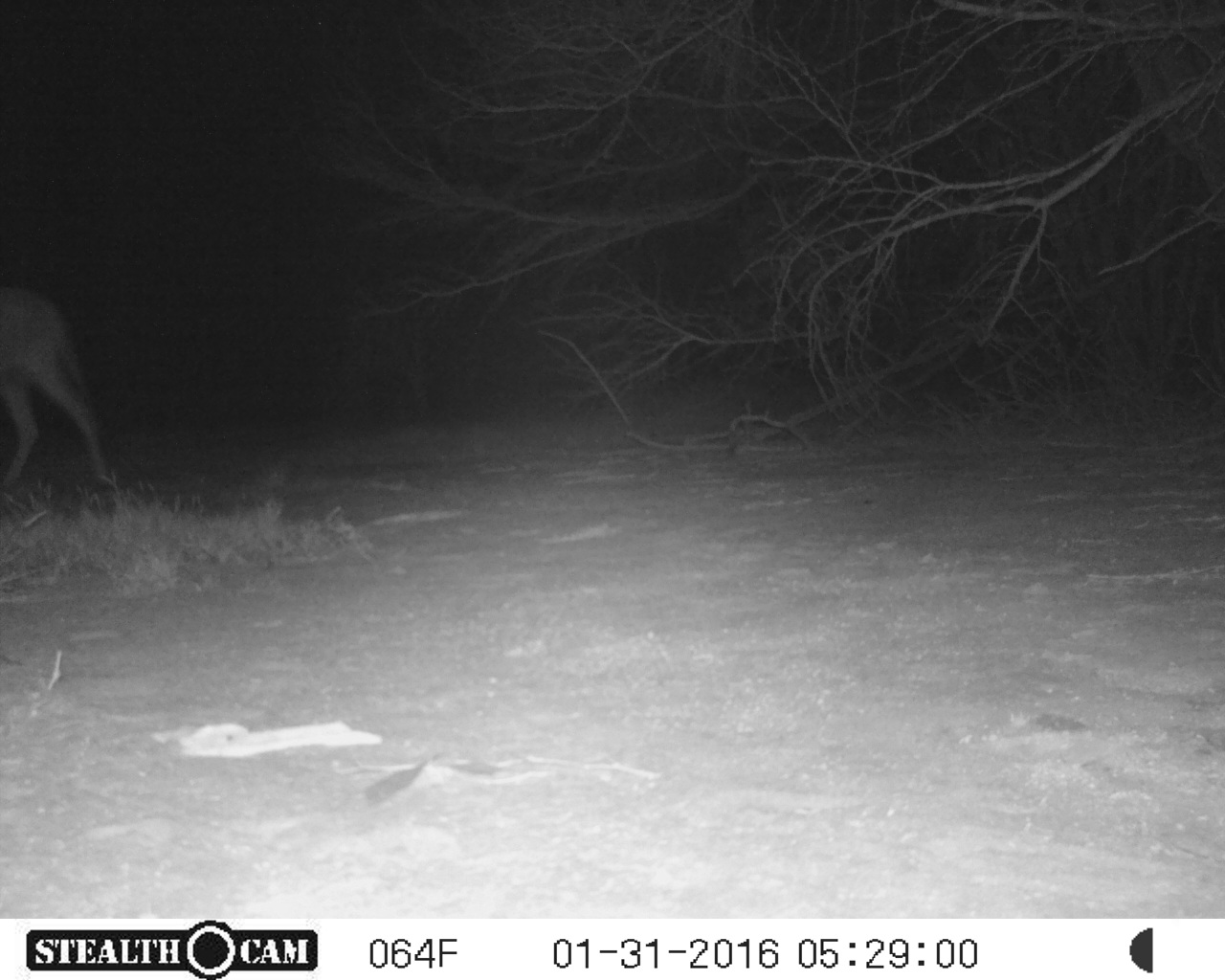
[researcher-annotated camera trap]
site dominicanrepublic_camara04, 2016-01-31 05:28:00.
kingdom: Animalia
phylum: Chordata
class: Mammalia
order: Perissodactyla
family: Equidae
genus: Equus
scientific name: Equus asinus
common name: donkey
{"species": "donkey (Equus asinus)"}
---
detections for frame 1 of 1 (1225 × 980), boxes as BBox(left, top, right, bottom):
donkey: BBox(0, 280, 112, 505)